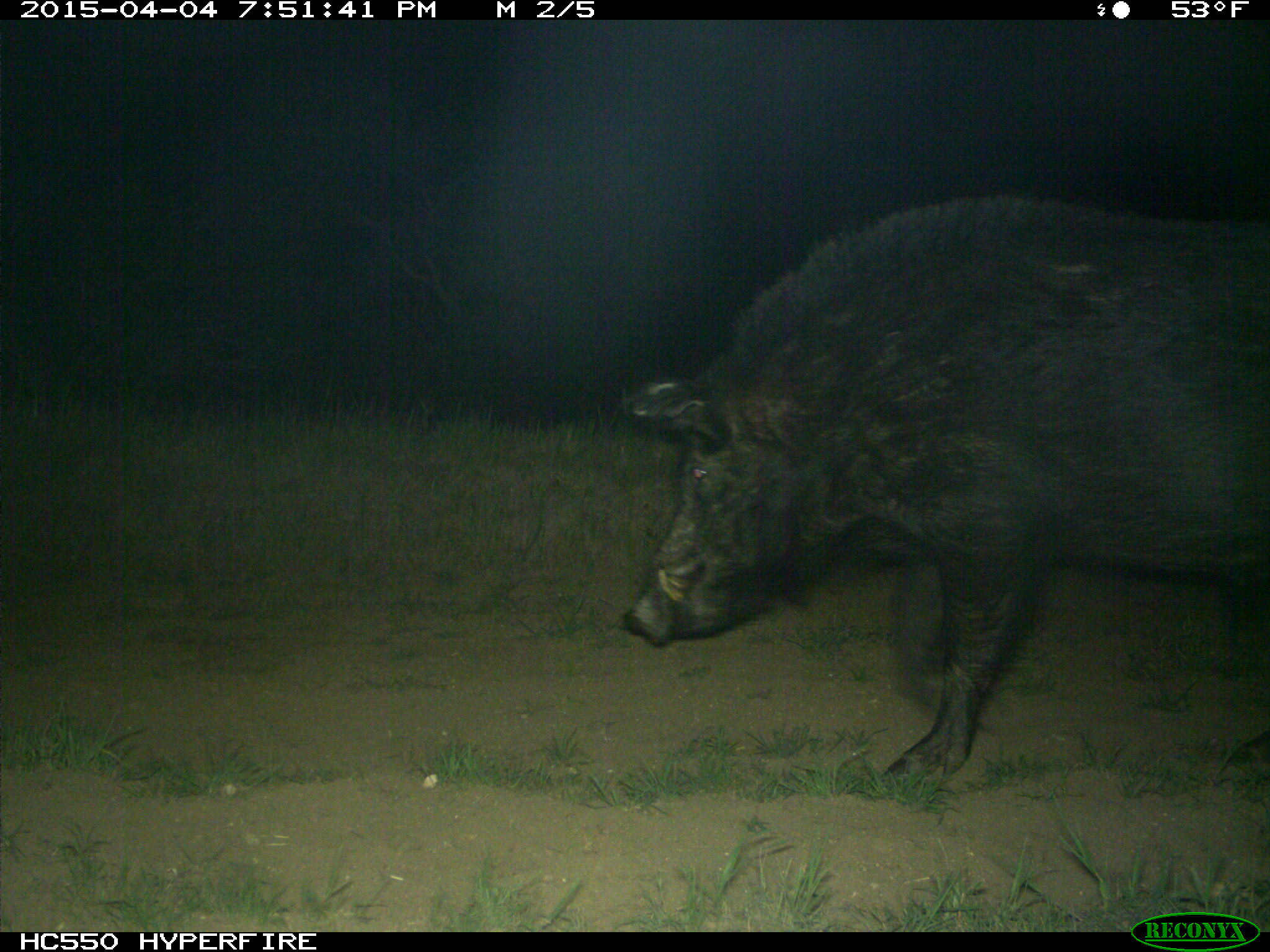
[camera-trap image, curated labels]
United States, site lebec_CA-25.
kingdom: Animalia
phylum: Chordata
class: Mammalia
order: Artiodactyla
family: Suidae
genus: Sus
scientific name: Sus scrofa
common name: wild boar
Sus scrofa (wild boar).